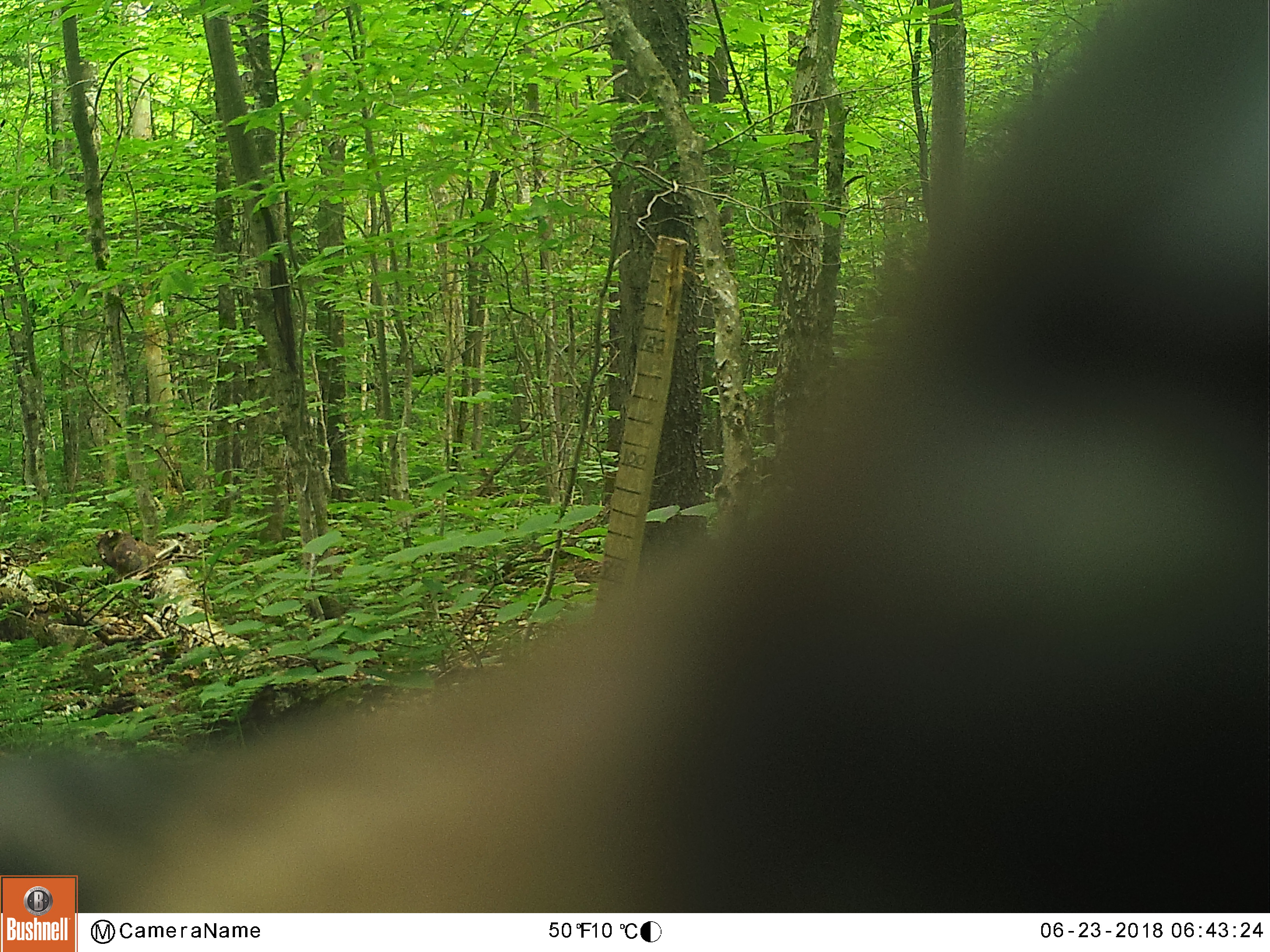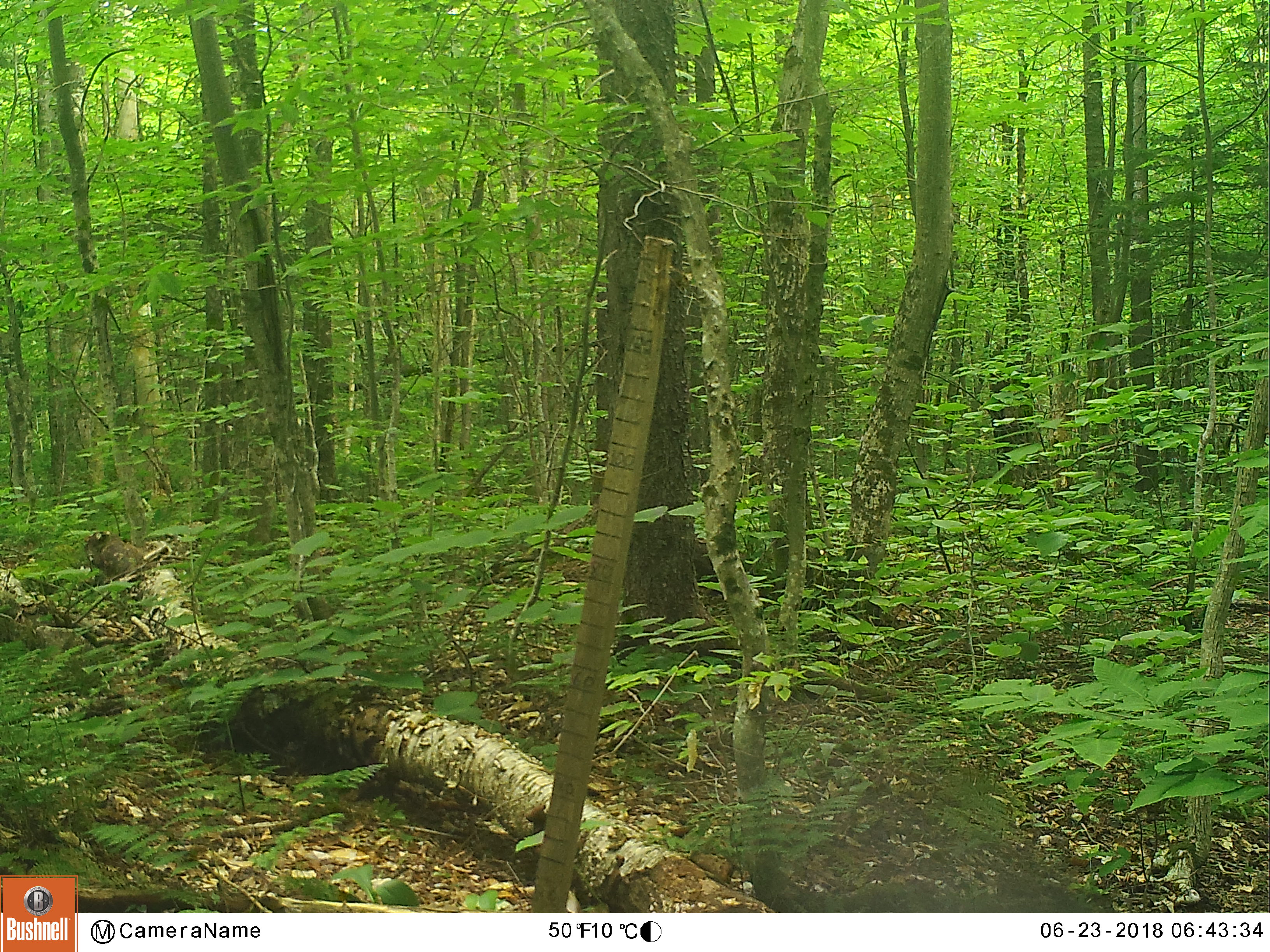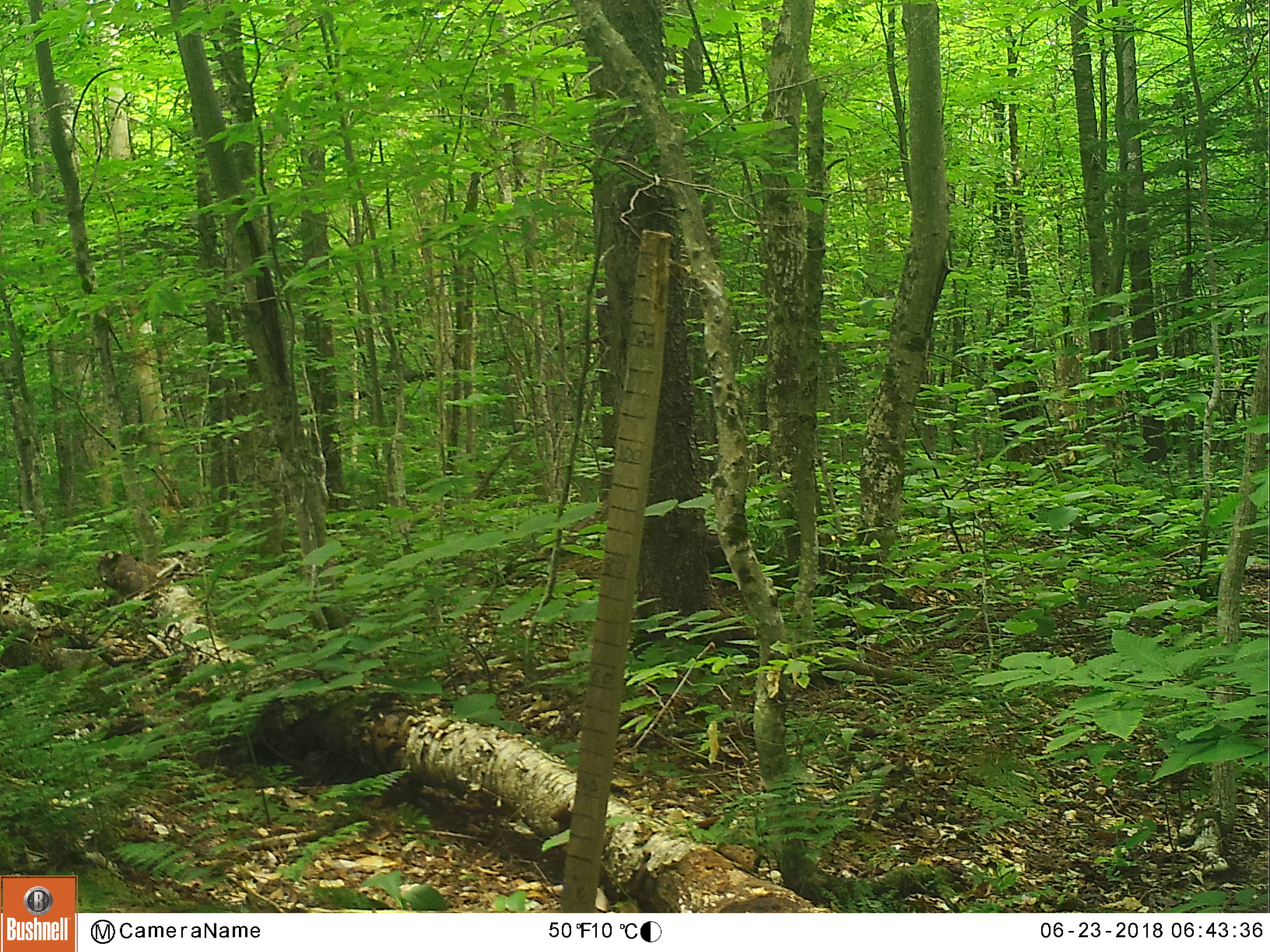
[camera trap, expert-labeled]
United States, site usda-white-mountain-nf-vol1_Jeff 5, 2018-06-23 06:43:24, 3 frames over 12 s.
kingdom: Animalia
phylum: Chordata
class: Mammalia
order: Carnivora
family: Ursidae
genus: Ursus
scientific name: Ursus americanus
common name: black bear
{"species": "black bear (Ursus americanus)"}